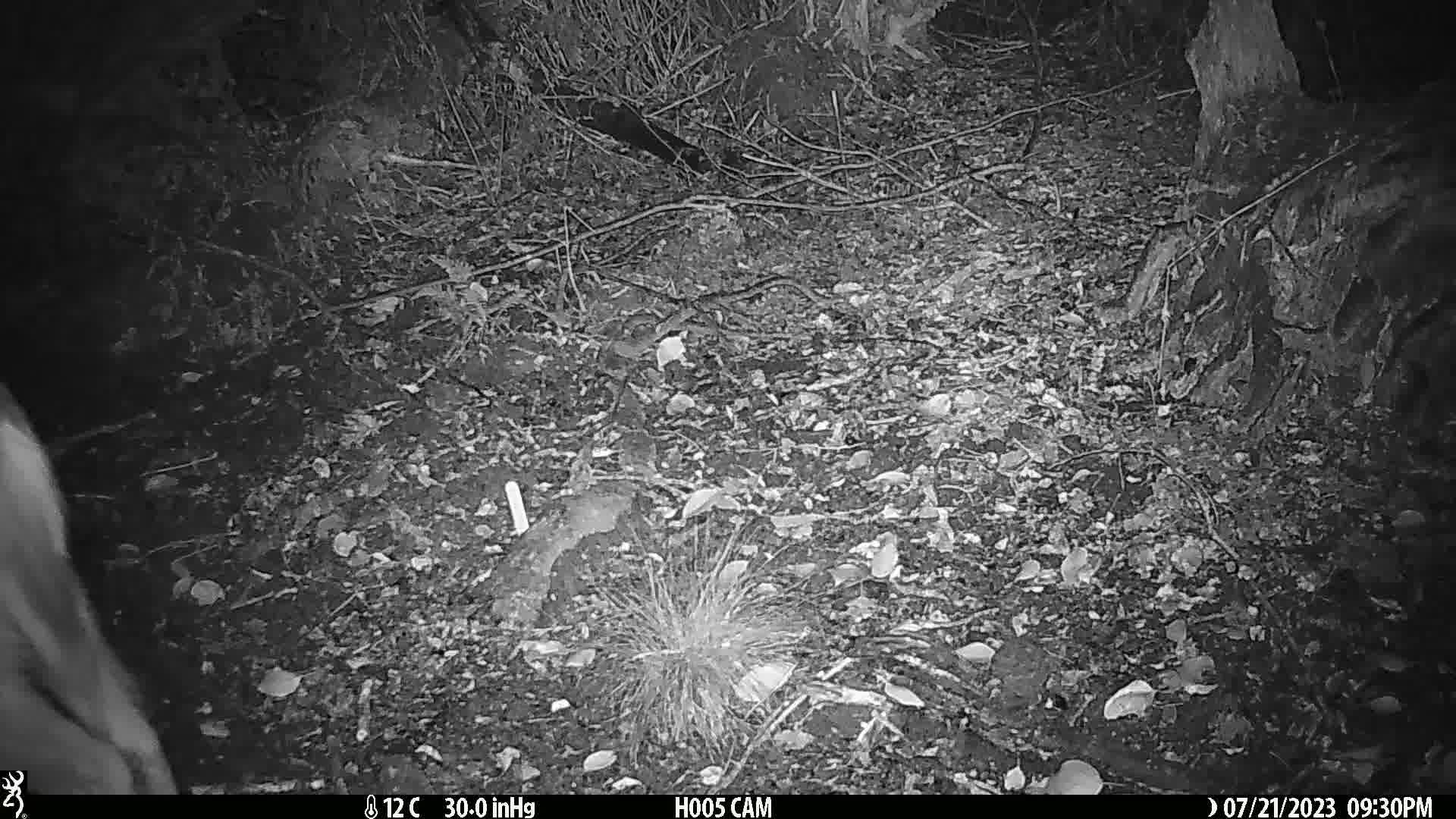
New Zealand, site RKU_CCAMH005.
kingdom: Animalia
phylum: Chordata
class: Mammalia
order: Artiodactyla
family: Cervidae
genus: Odocoileus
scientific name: Odocoileus virginianus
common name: white-tailed deer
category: white tailed deer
White tailed deer (white-tailed deer) (Odocoileus virginianus).